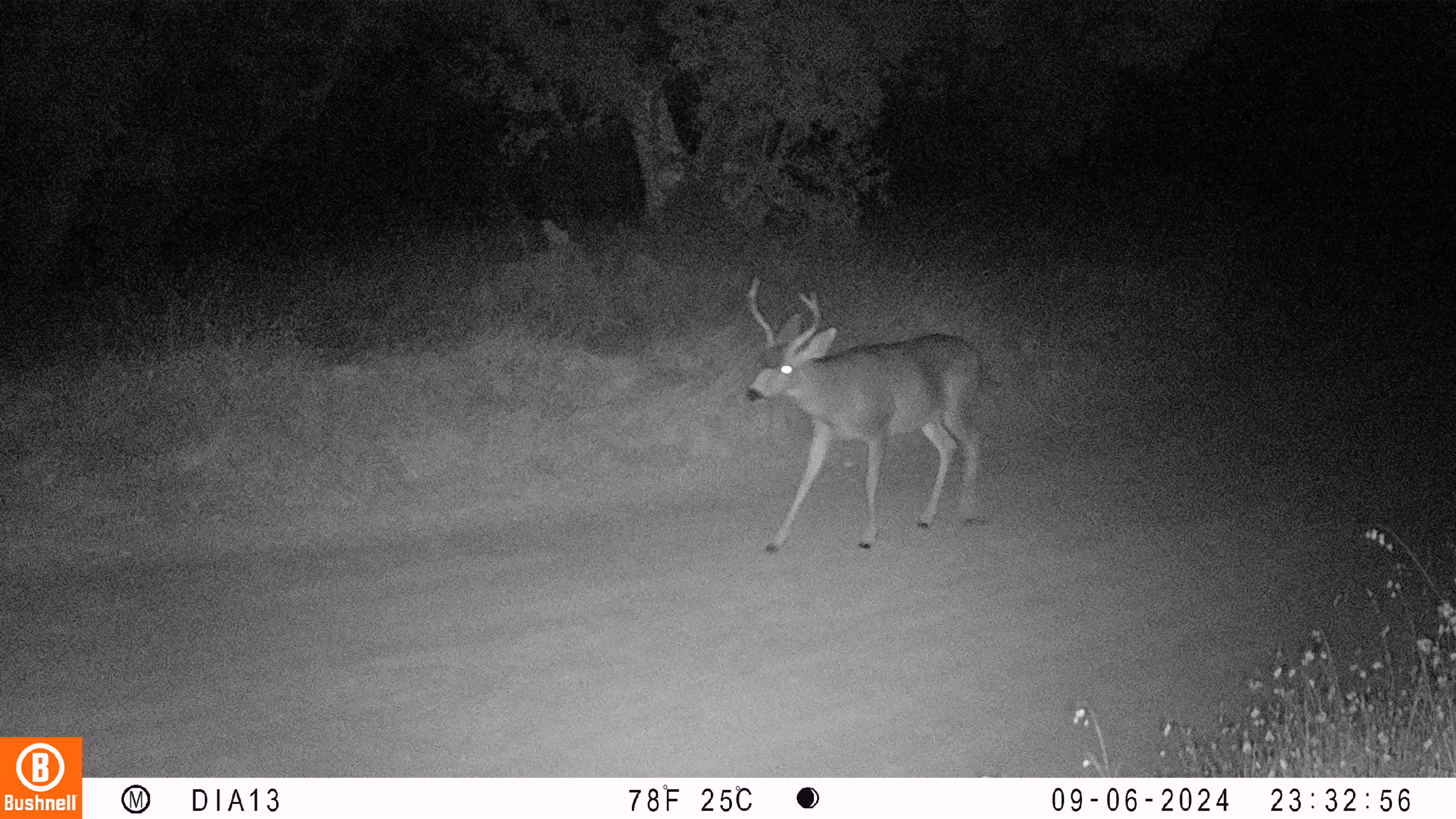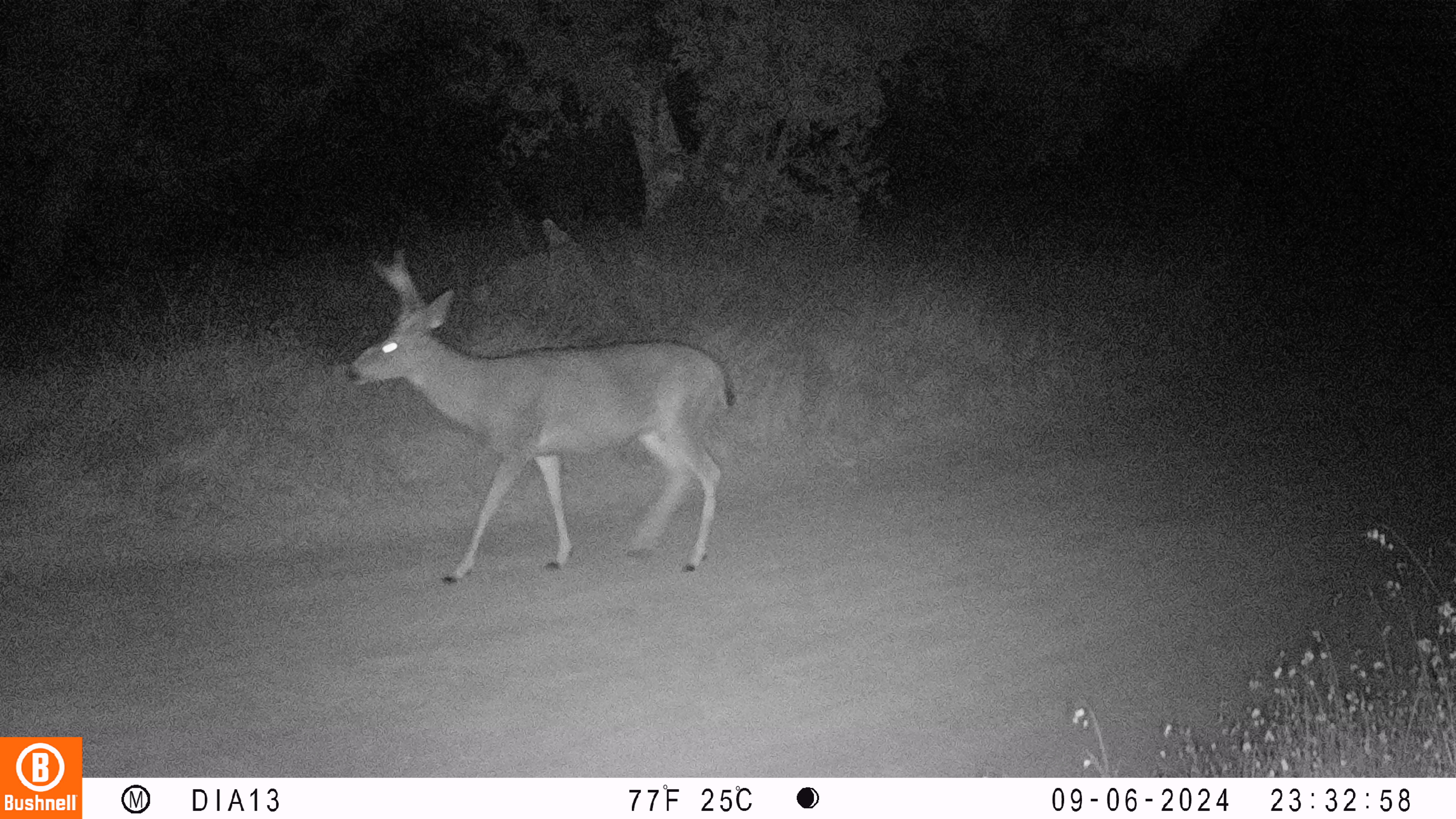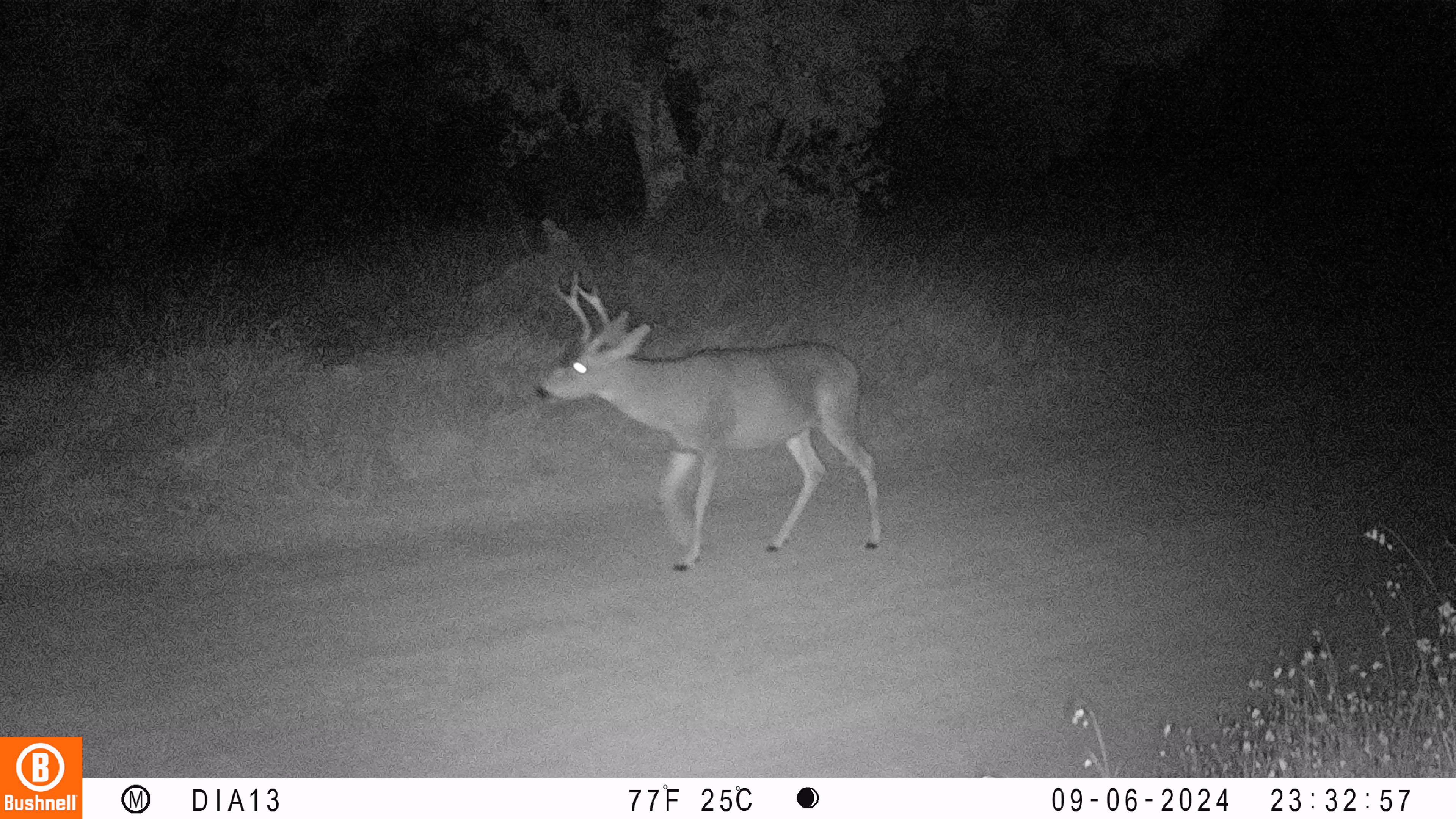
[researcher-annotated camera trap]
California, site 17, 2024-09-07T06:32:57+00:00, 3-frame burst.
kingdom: Animalia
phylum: Chordata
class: Mammalia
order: Artiodactyla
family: Cervidae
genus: Odocoileus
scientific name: Odocoileus hemionus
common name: mule deer